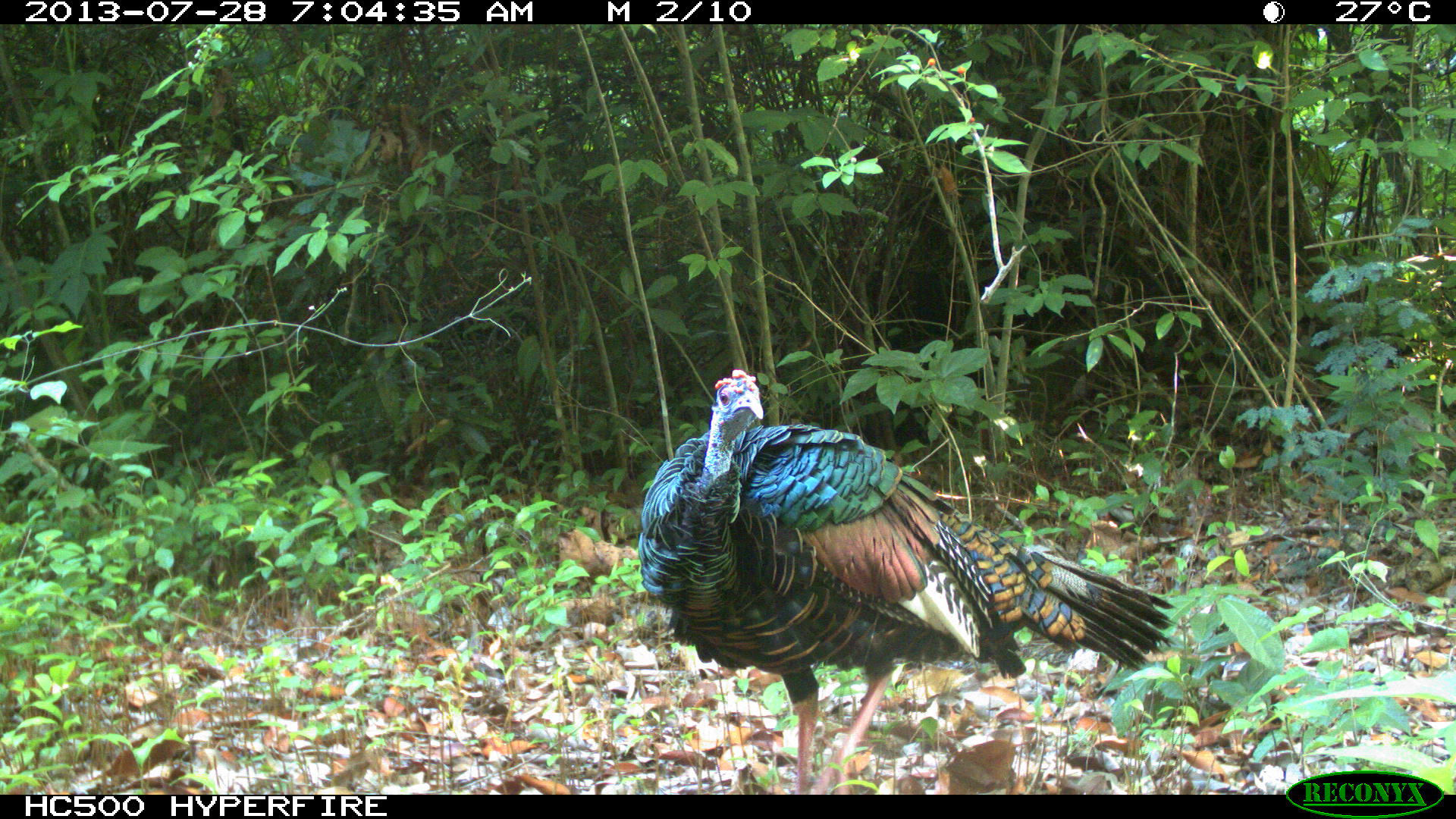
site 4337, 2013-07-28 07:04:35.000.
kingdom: Animalia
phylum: Chordata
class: Aves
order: Galliformes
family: Phasianidae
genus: Meleagris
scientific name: Meleagris ocellata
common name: ocellated turkey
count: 1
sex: male